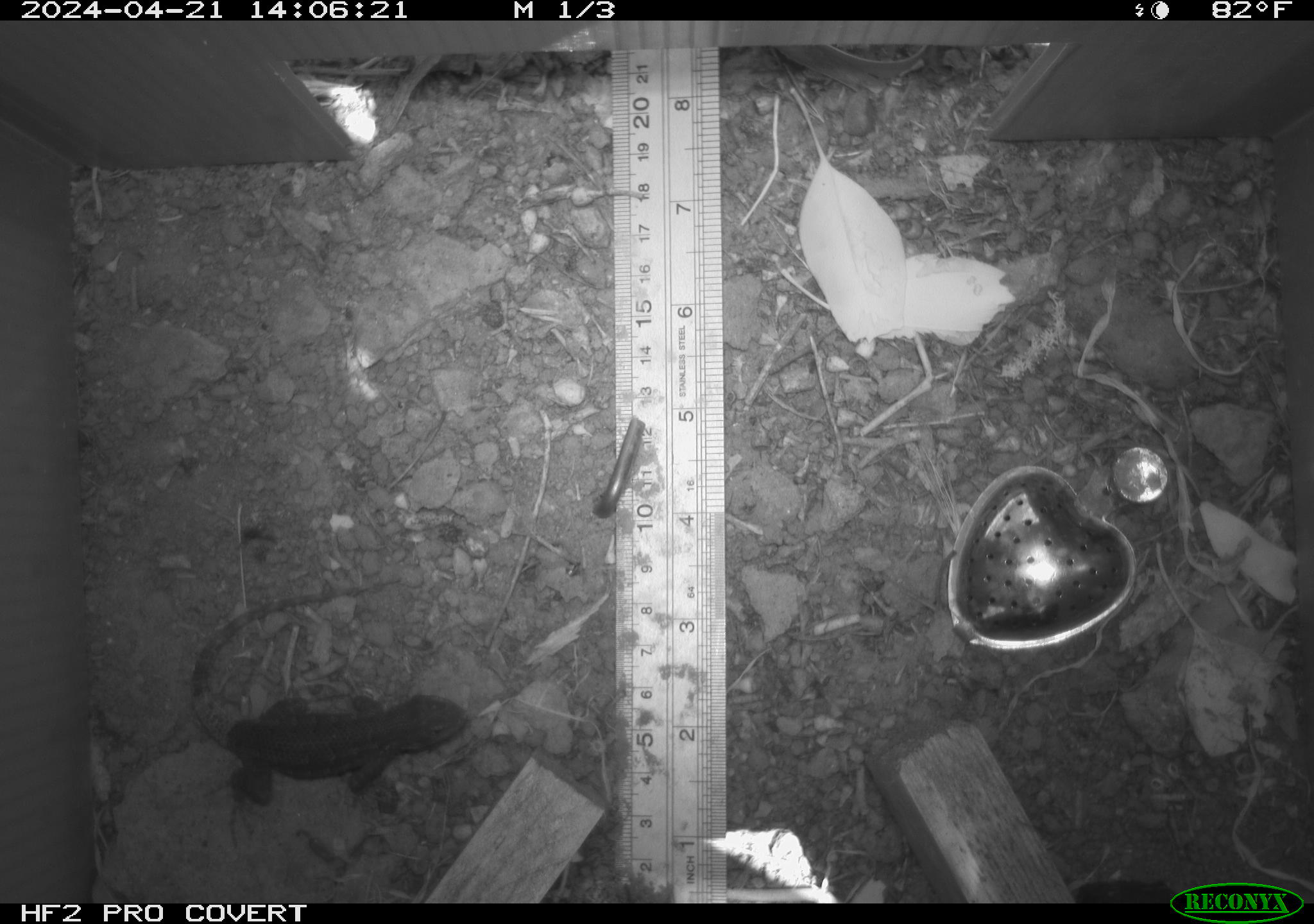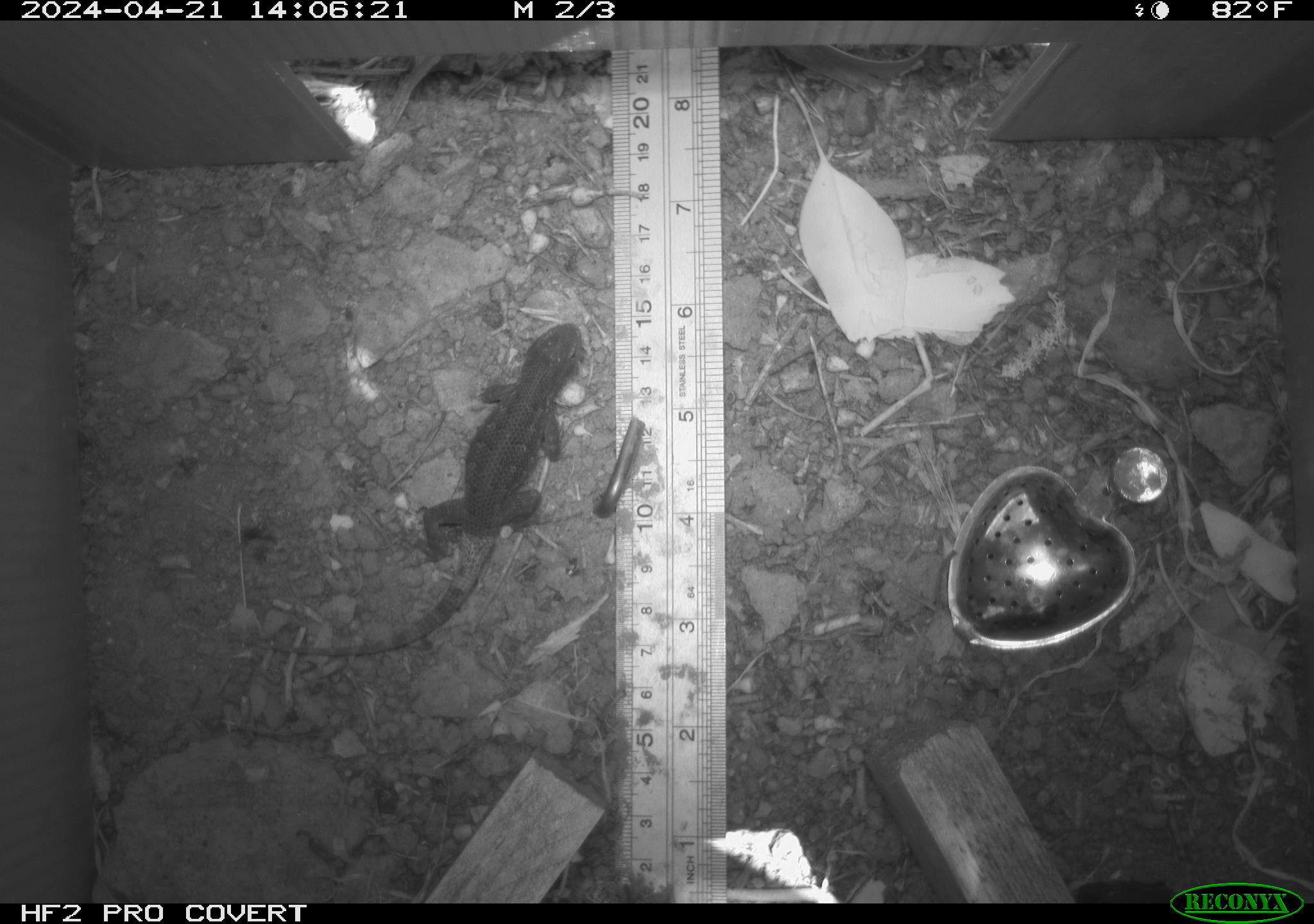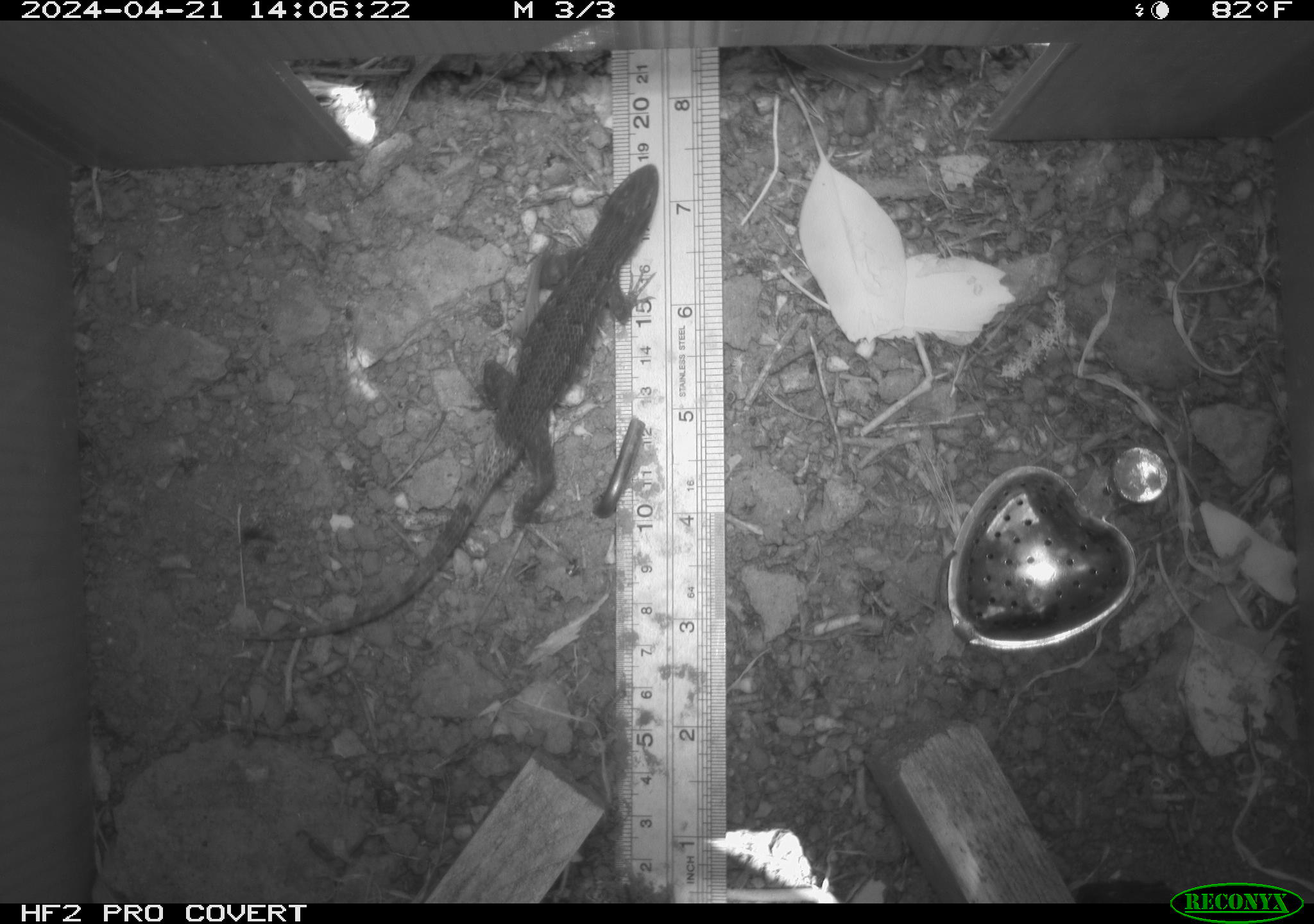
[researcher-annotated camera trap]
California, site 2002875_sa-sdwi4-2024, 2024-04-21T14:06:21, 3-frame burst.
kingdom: Animalia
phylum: Chordata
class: Reptilia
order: Squamata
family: Phrynosomatidae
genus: Sceloporus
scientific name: Sceloporus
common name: spiny lizards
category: sceloporus species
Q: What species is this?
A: Sceloporus species (spiny lizards) (Sceloporus).